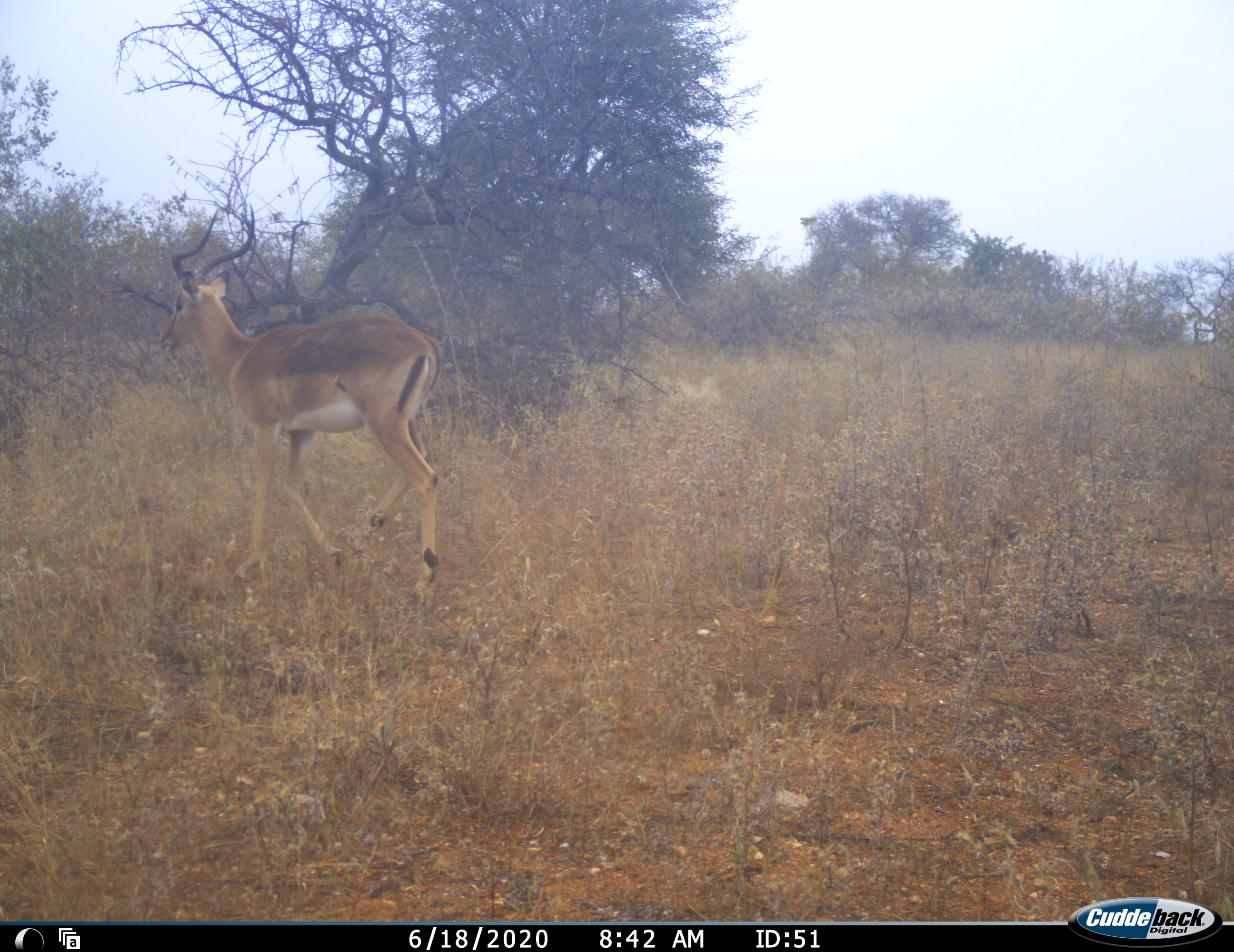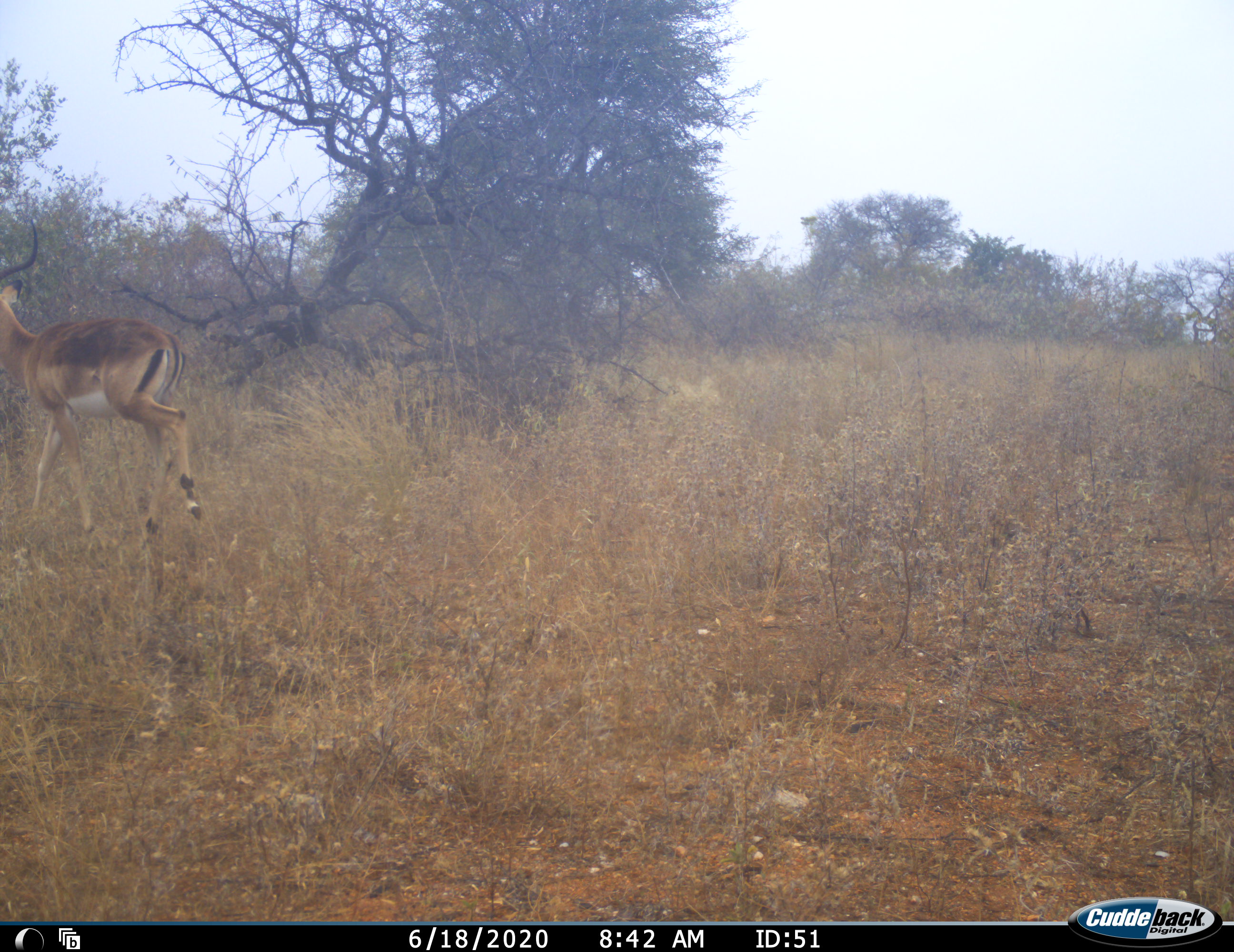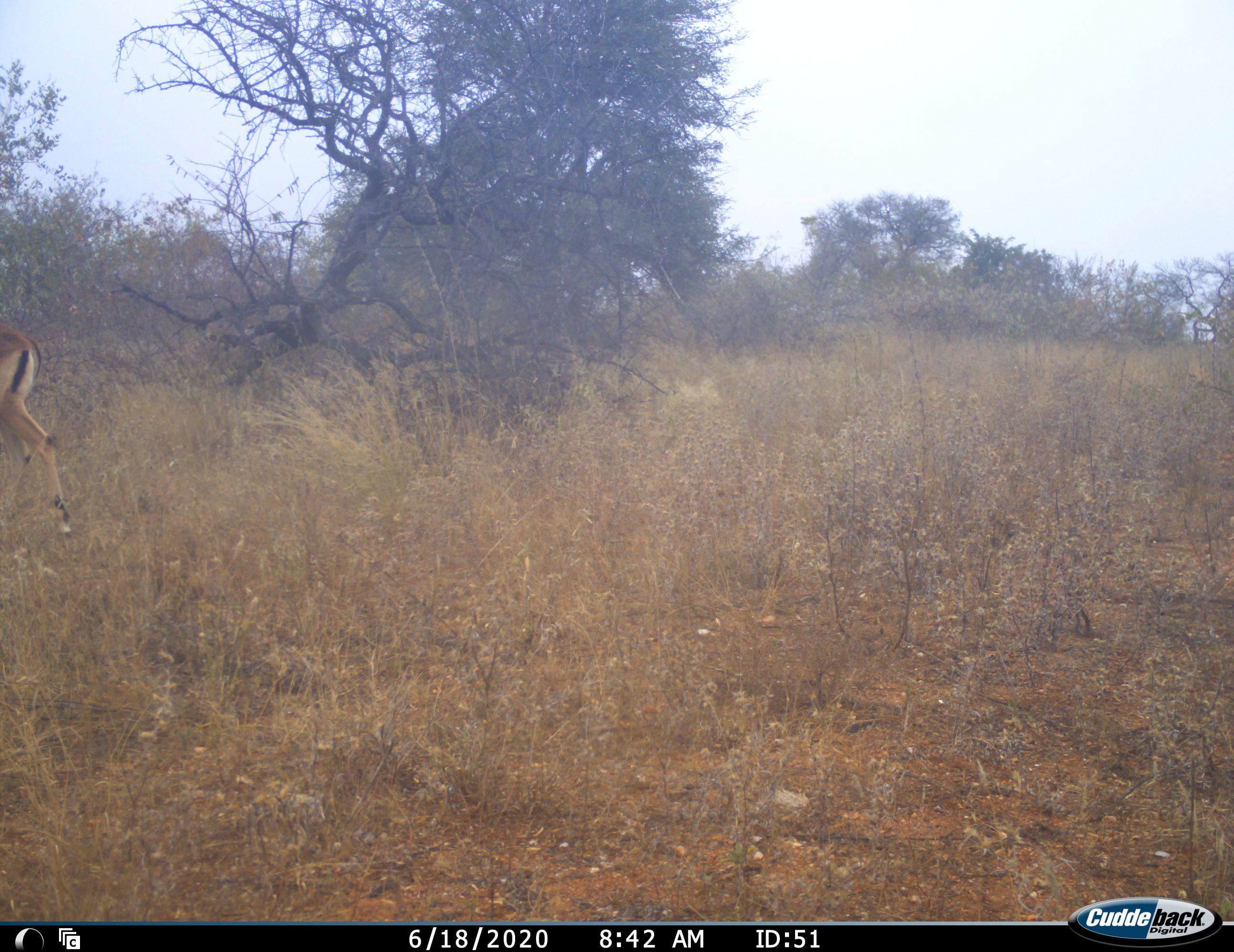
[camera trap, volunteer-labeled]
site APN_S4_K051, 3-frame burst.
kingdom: Animalia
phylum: Chordata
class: Mammalia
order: Artiodactyla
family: Bovidae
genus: Aepyceros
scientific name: Aepyceros melampus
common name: impala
Impala (Aepyceros melampus), count 1. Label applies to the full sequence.